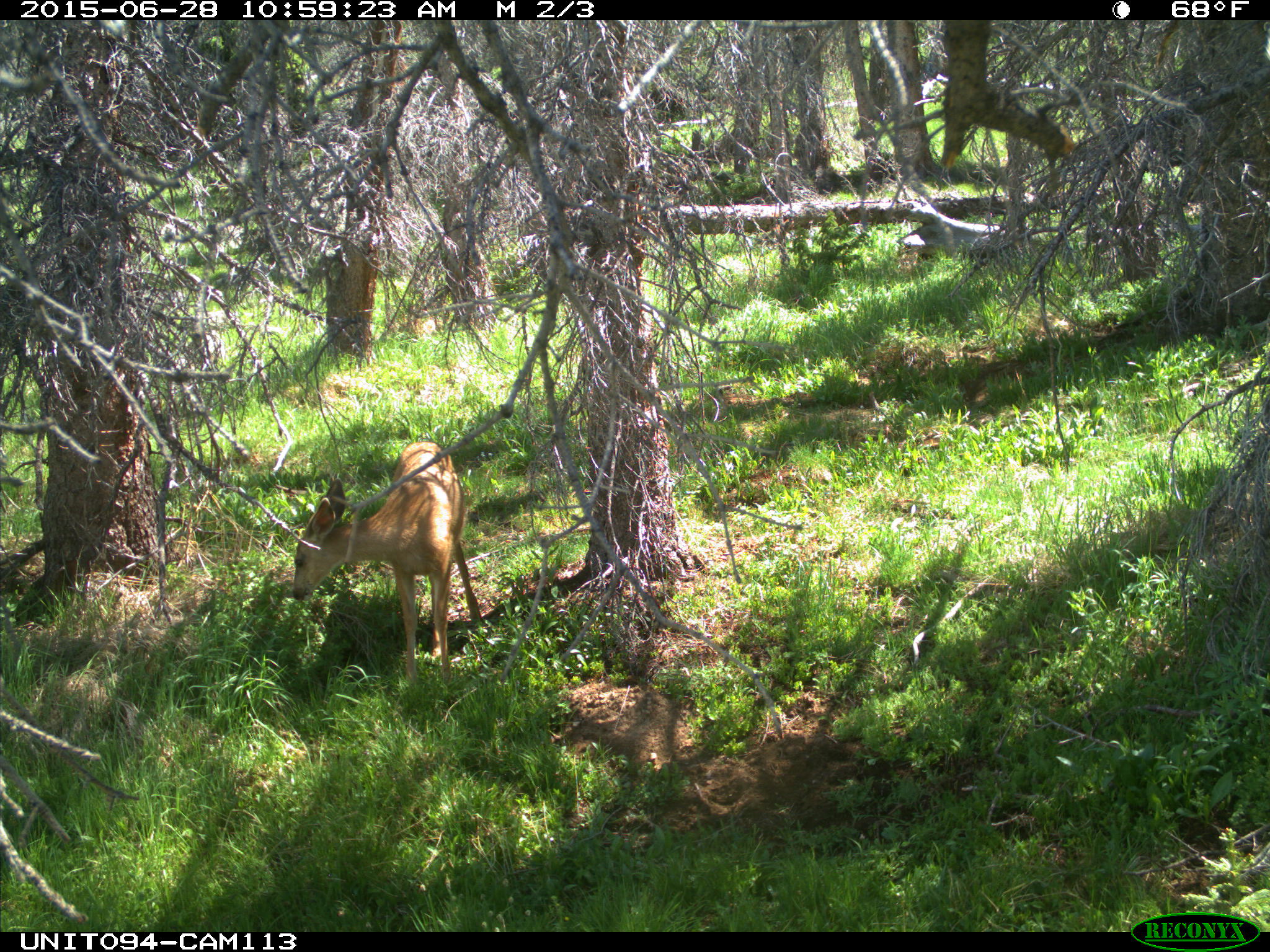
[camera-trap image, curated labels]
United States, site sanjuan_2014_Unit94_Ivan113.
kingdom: Animalia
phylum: Chordata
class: Mammalia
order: Artiodactyla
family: Cervidae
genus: Odocoileus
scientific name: Odocoileus hemionus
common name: mule deer